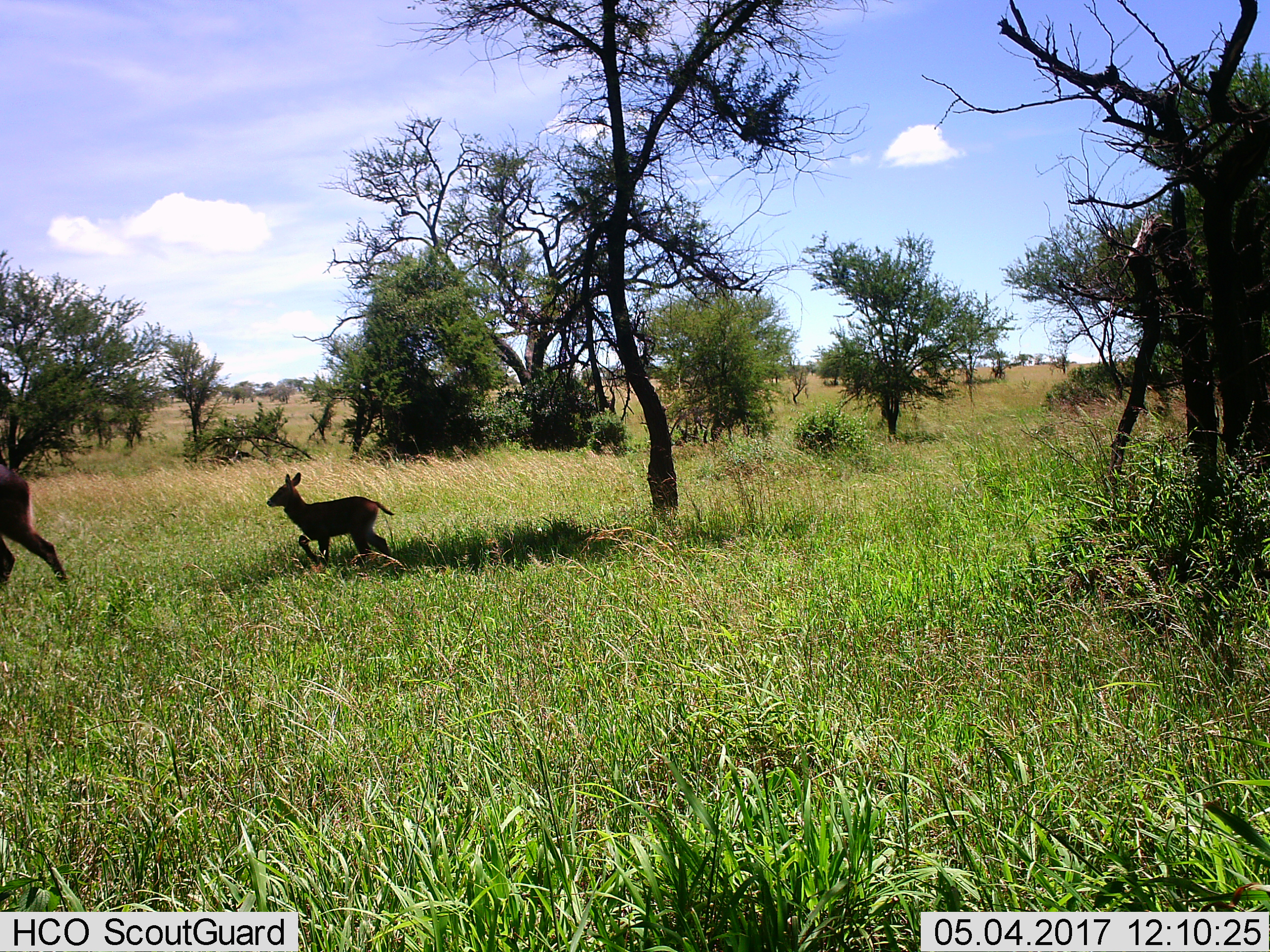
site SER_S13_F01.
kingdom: Animalia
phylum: Chordata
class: Mammalia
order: Artiodactyla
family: Bovidae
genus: Kobus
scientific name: Kobus ellipsiprymnus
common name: waterbuck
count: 2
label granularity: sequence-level